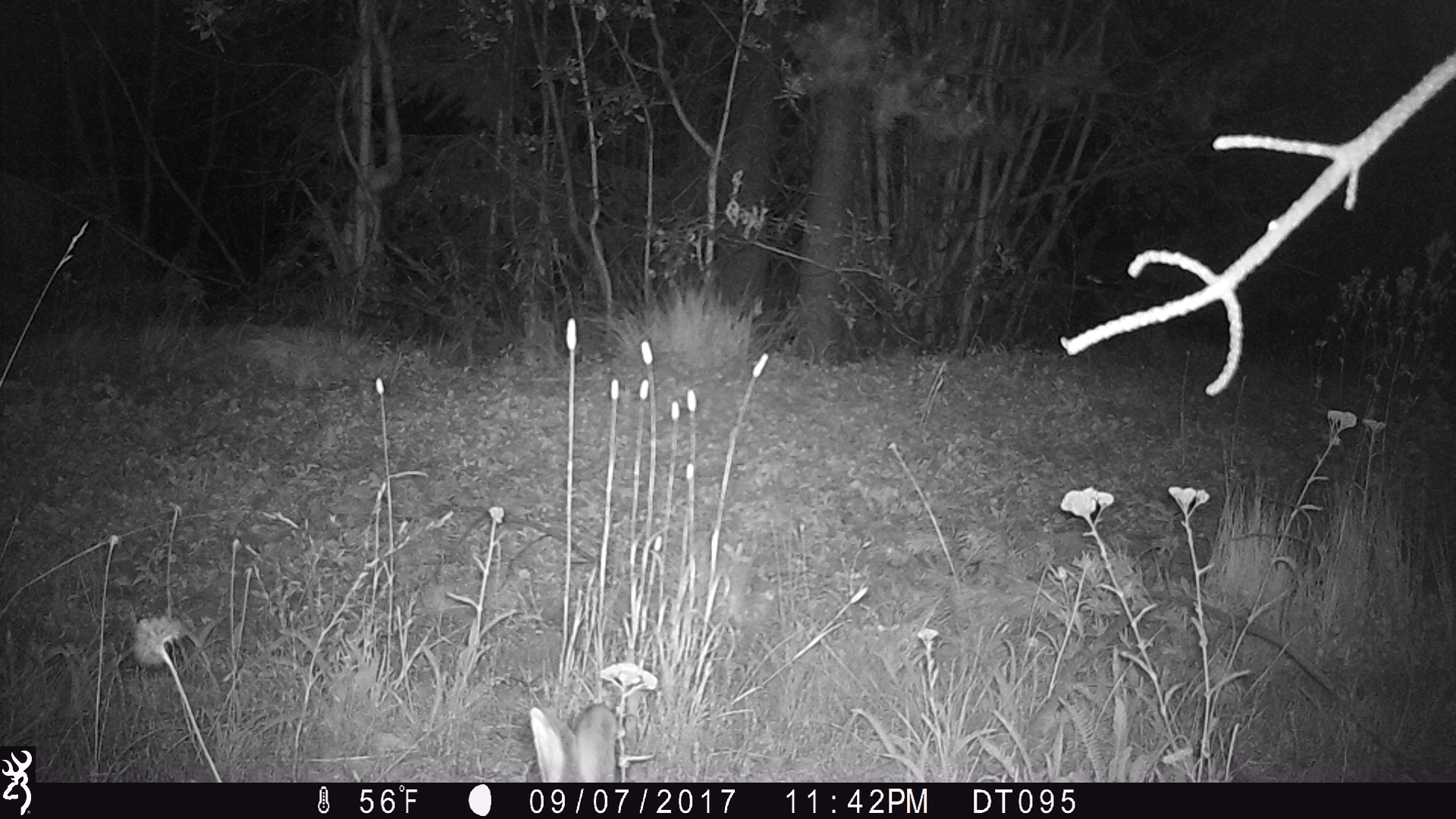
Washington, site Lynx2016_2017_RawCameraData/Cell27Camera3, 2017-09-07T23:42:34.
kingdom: Animalia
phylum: Chordata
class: Mammalia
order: Lagomorpha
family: Leporidae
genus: Lepus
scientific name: Lepus americanus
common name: snowshoe hare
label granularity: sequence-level